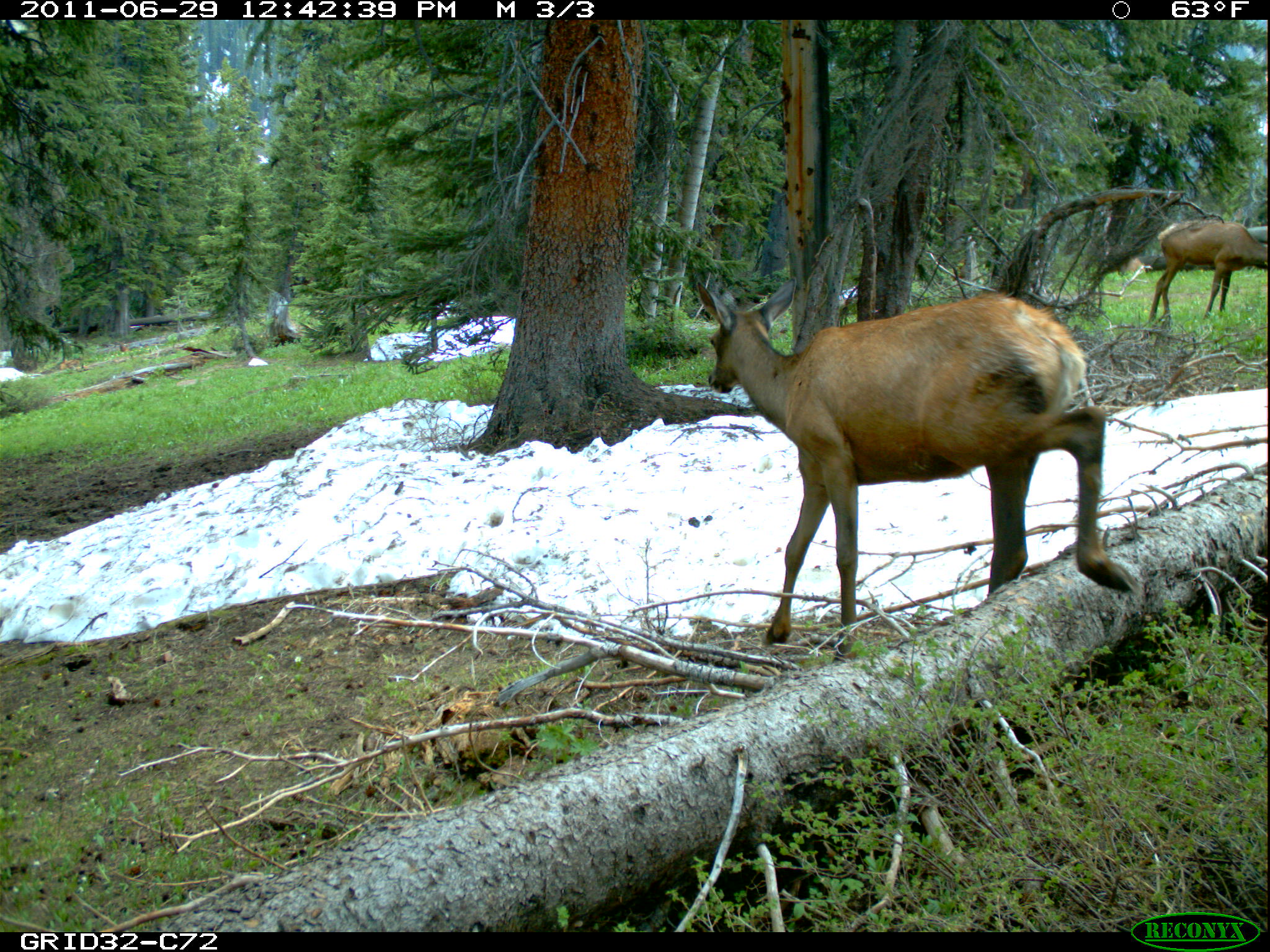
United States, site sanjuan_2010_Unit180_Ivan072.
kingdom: Animalia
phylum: Chordata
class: Mammalia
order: Artiodactyla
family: Cervidae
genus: Cervus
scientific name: Cervus elaphus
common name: red deer